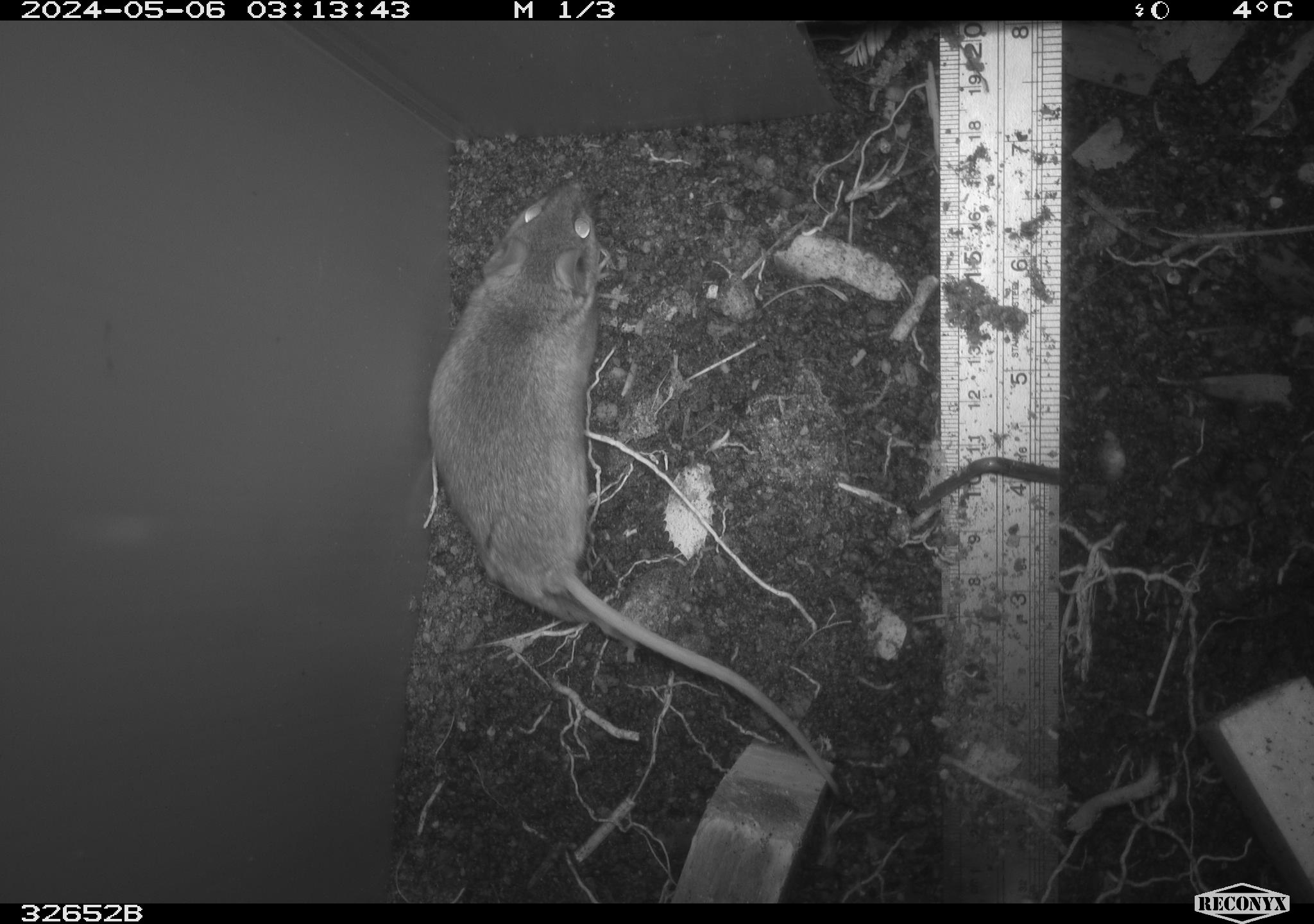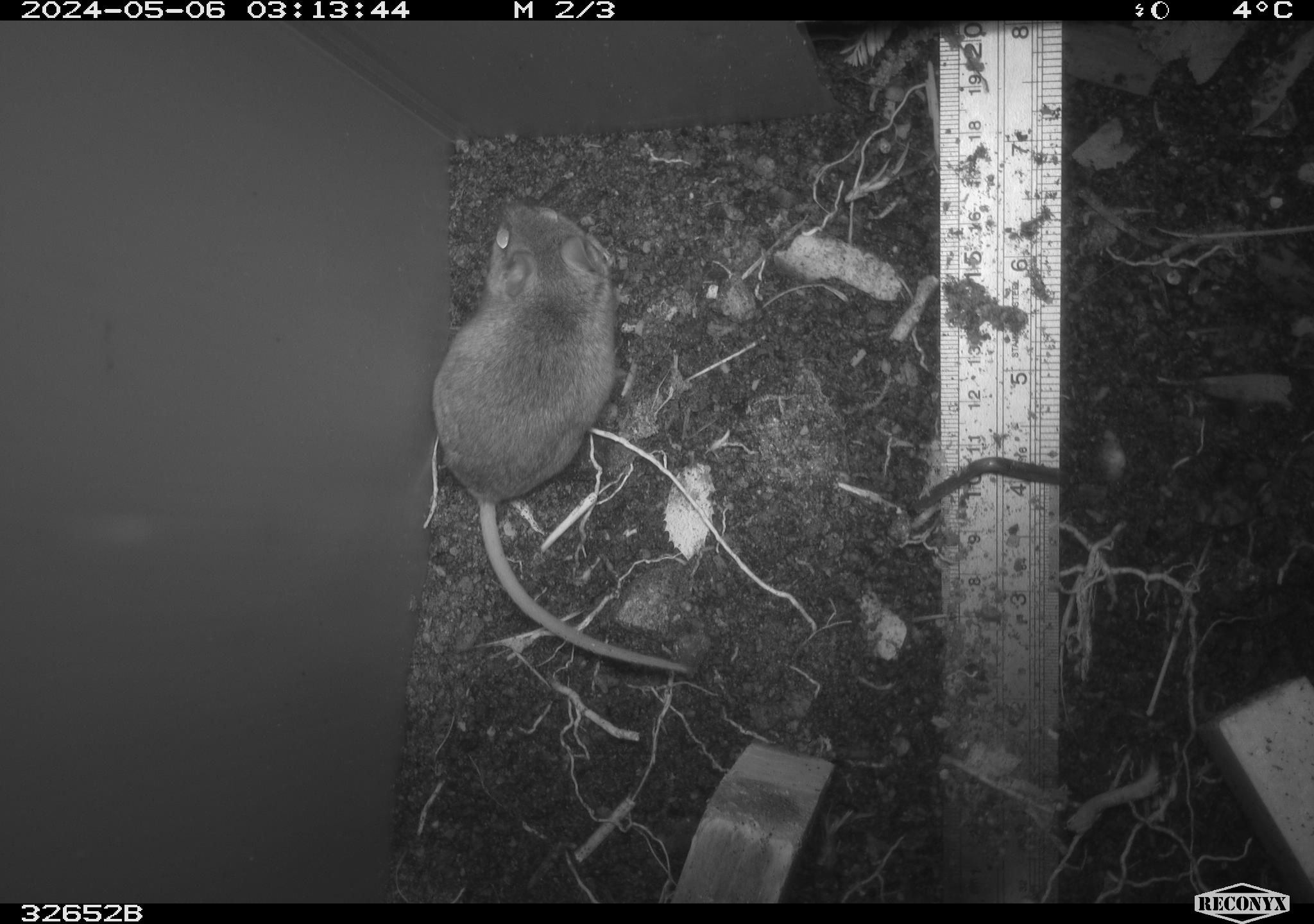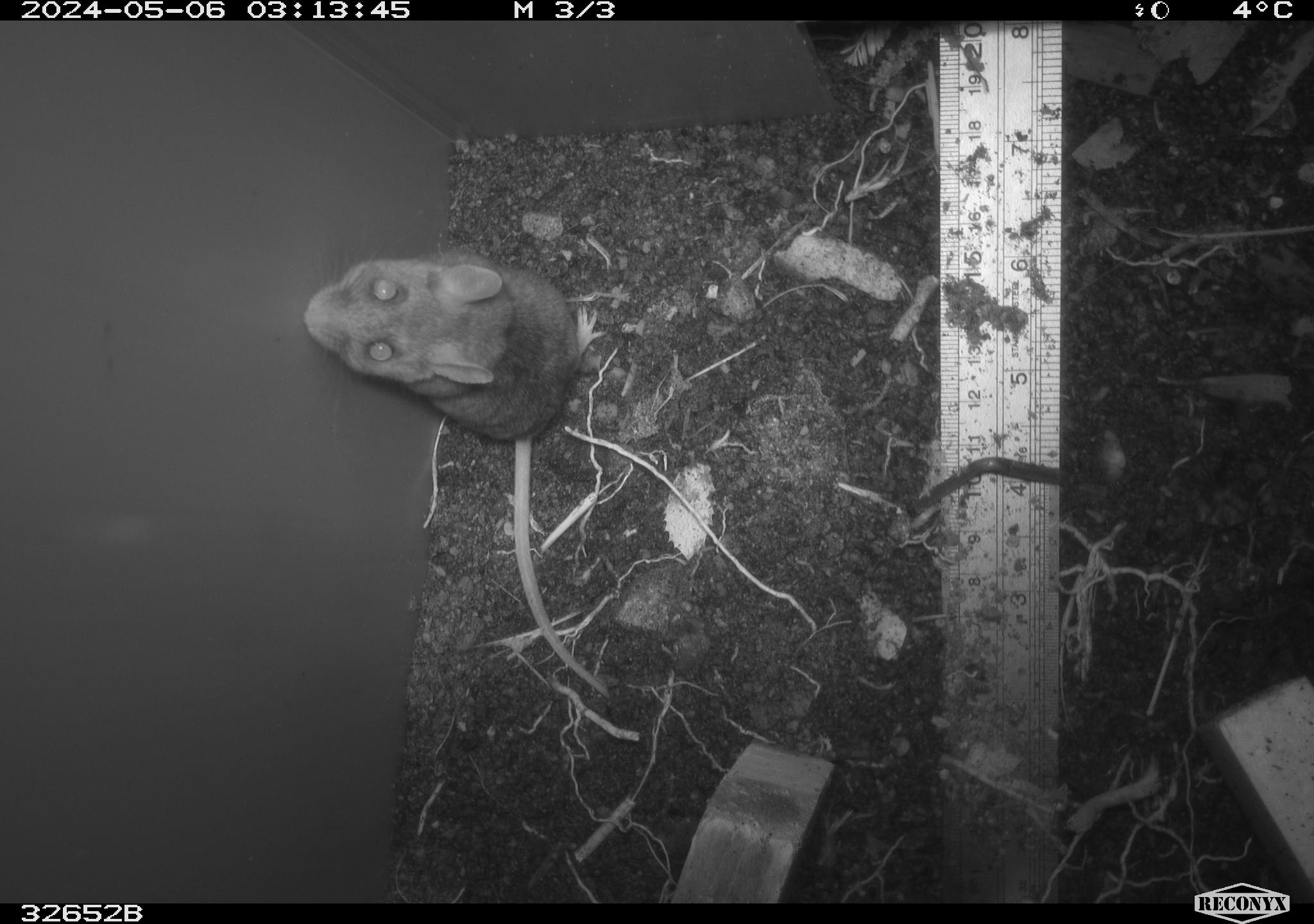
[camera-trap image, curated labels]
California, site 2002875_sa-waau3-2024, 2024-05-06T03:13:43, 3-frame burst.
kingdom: Animalia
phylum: Chordata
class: Mammalia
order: Rodentia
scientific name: Rodentia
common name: mouse species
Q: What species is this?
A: Mouse species (Rodentia).